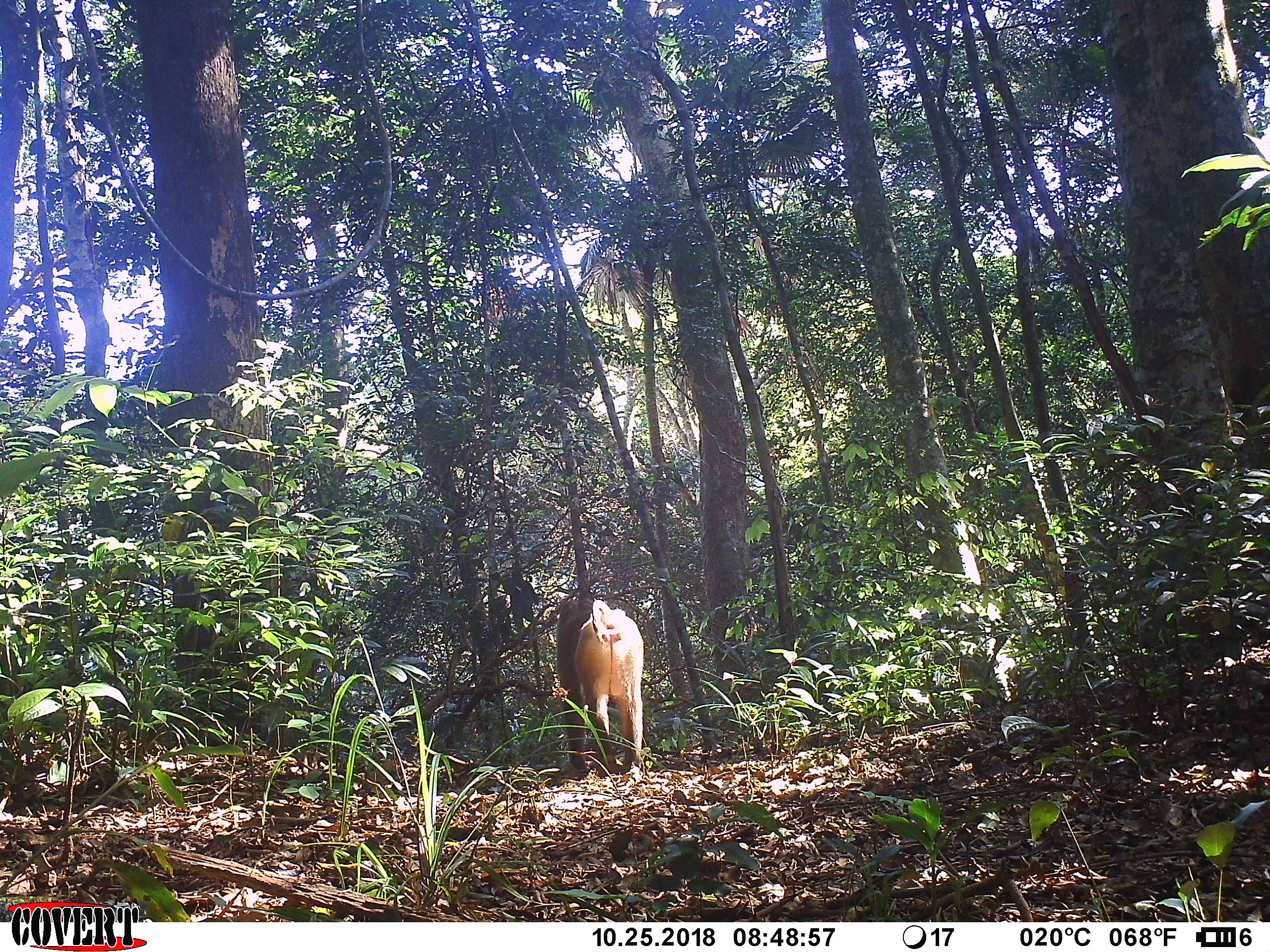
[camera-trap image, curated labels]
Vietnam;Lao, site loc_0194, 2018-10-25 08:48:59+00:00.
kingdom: Animalia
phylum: Chordata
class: Mammalia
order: Primates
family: Cercopithecidae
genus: Macaca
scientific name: Macaca nemestrina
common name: pig-tailed macaque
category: pig tailed macaque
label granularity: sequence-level